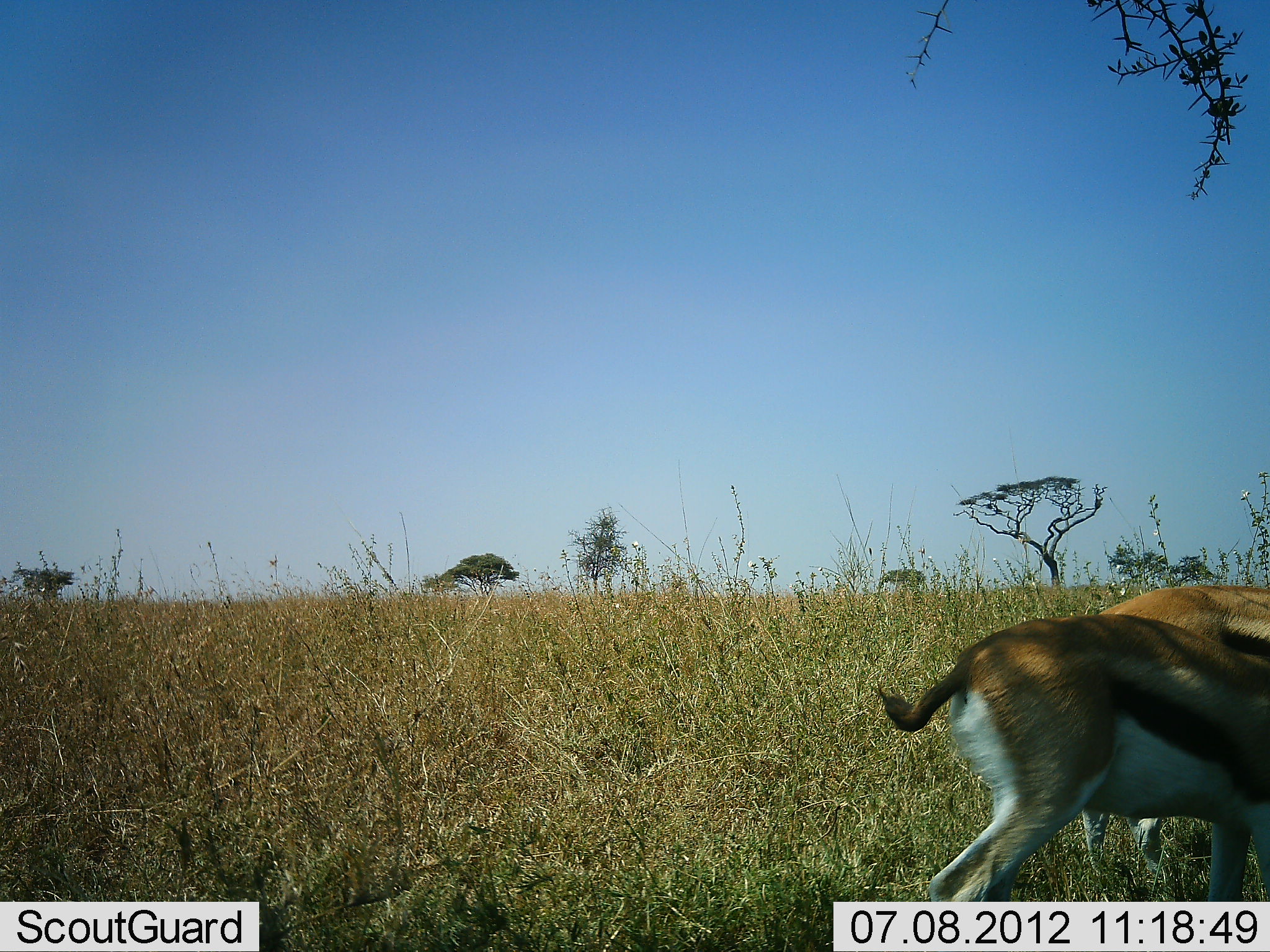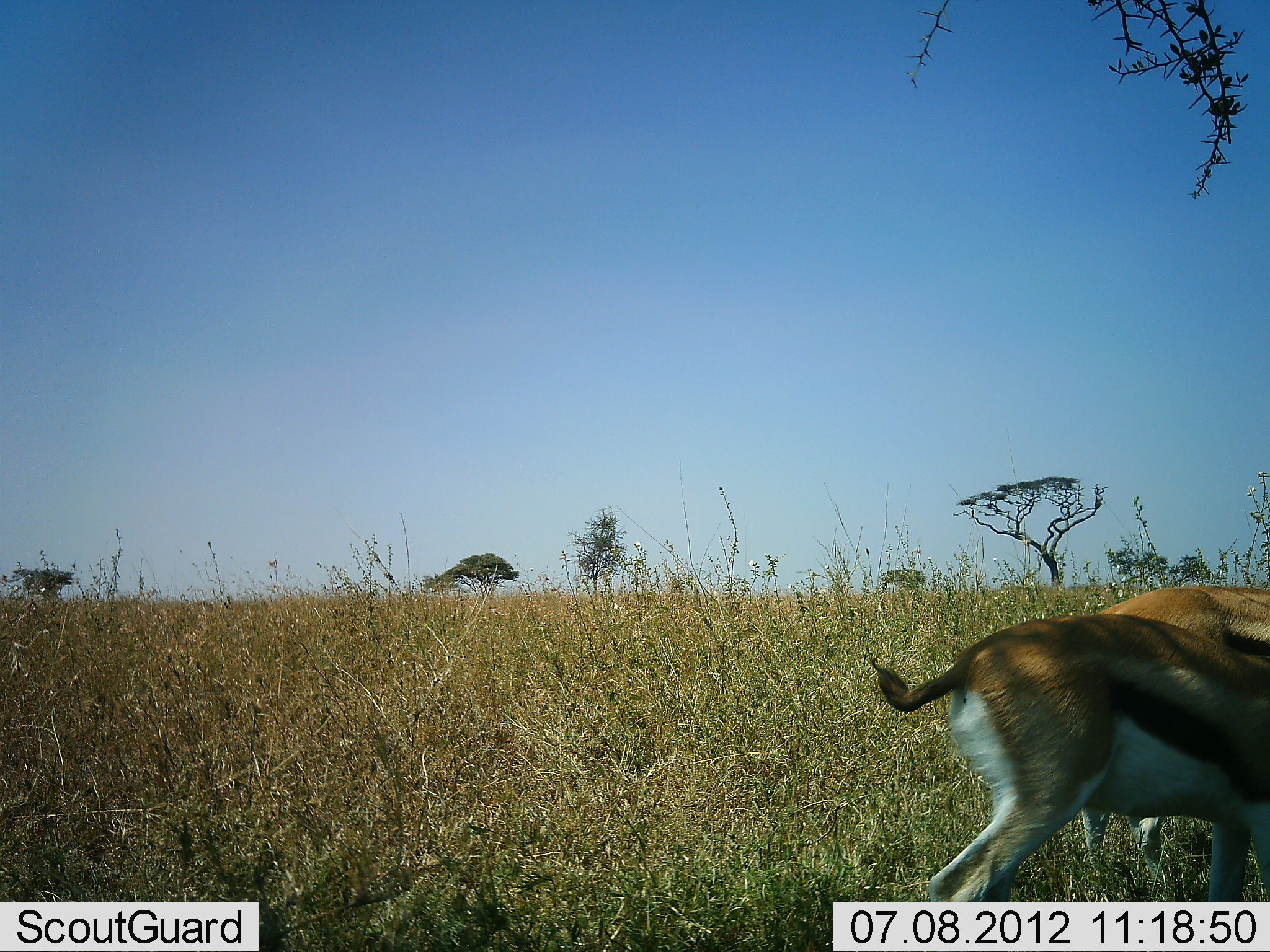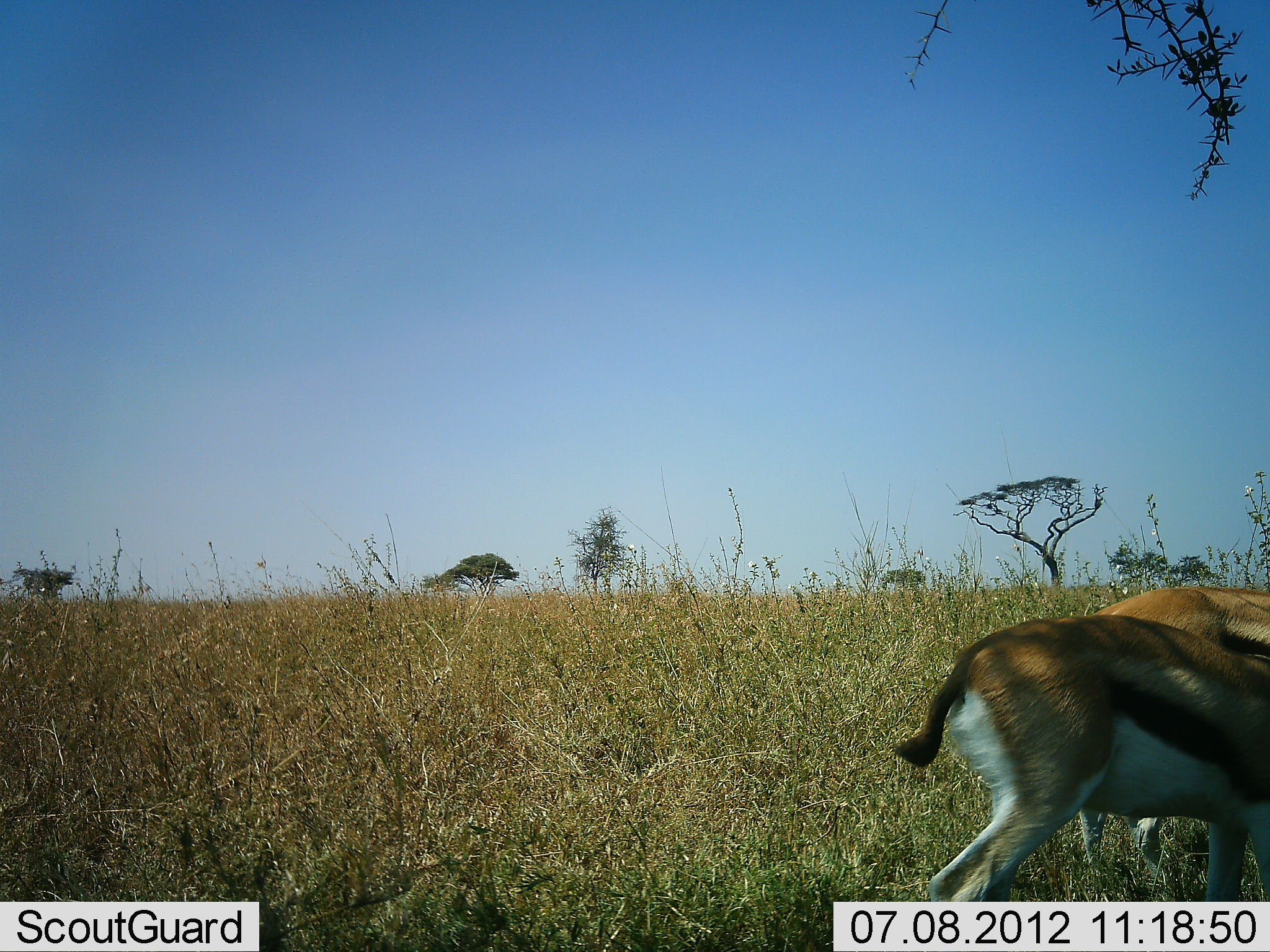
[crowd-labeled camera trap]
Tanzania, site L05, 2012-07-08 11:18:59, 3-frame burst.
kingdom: Animalia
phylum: Chordata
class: Mammalia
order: Artiodactyla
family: Bovidae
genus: Eudorcas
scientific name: Eudorcas thomsonii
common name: thomson's gazelle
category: gazellethomsons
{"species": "gazellethomsons (thomson's gazelle) (Eudorcas thomsonii)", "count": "2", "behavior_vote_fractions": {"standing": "50%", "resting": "0%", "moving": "20%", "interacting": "0%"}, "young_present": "0%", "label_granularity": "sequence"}